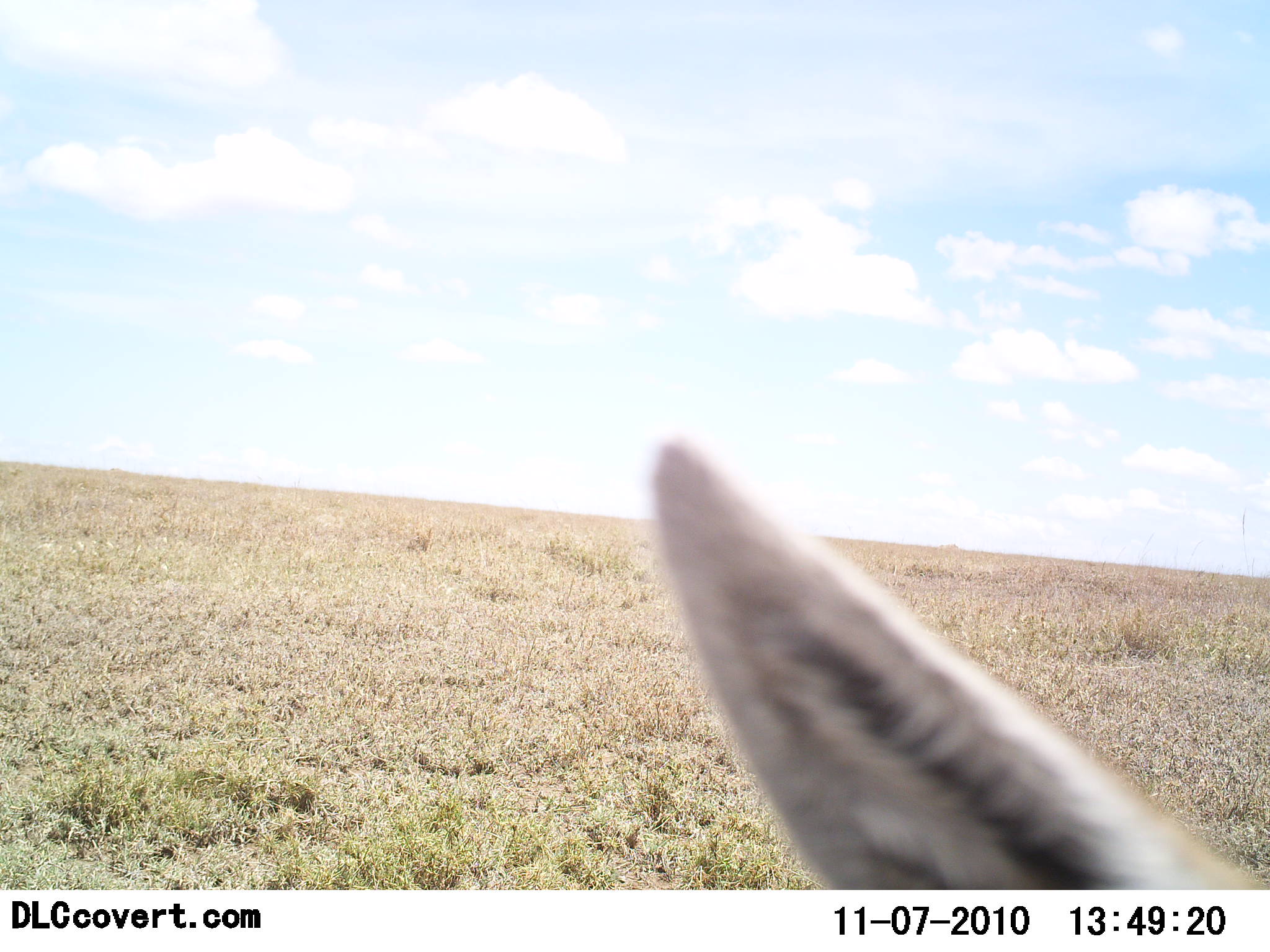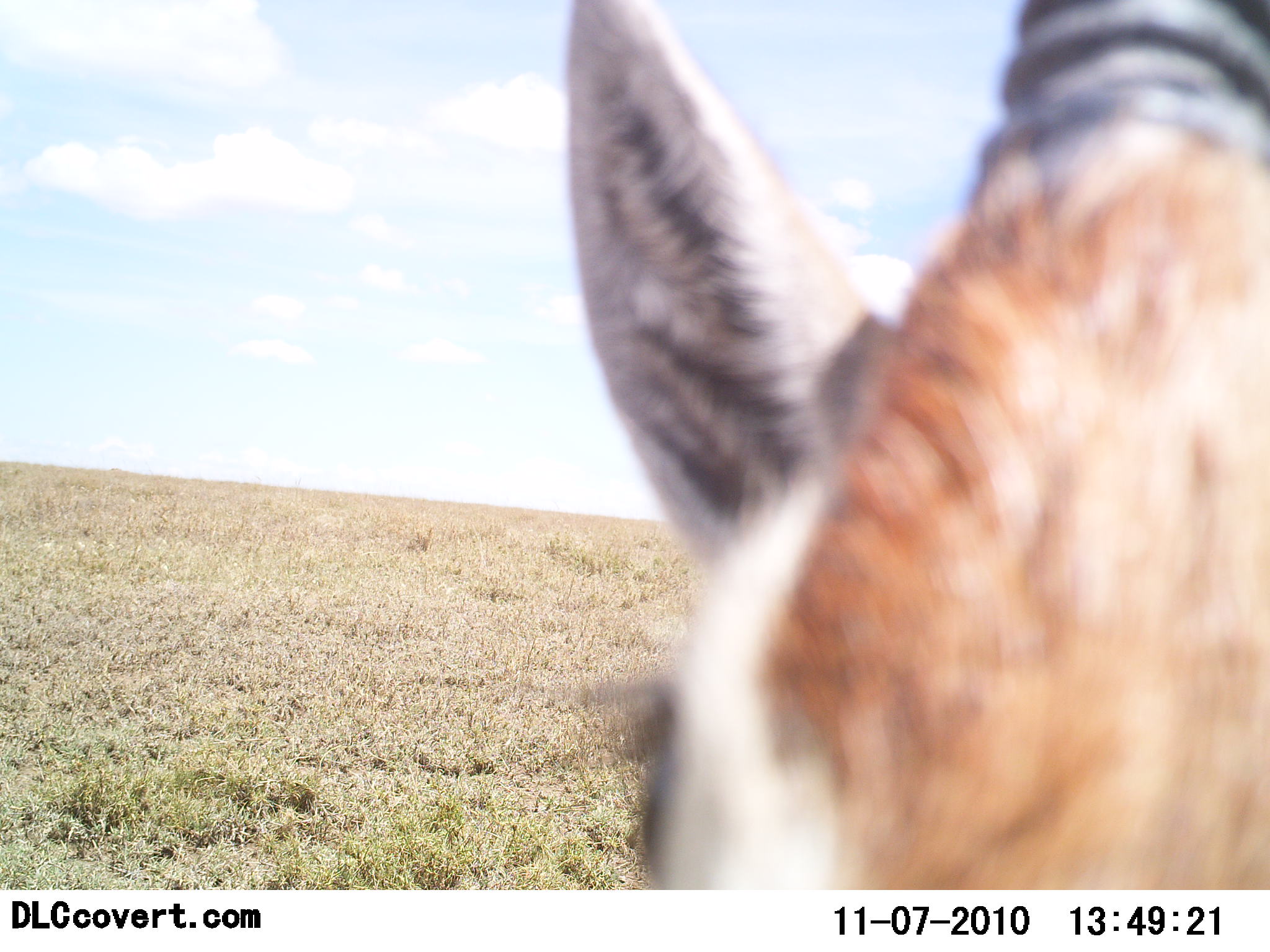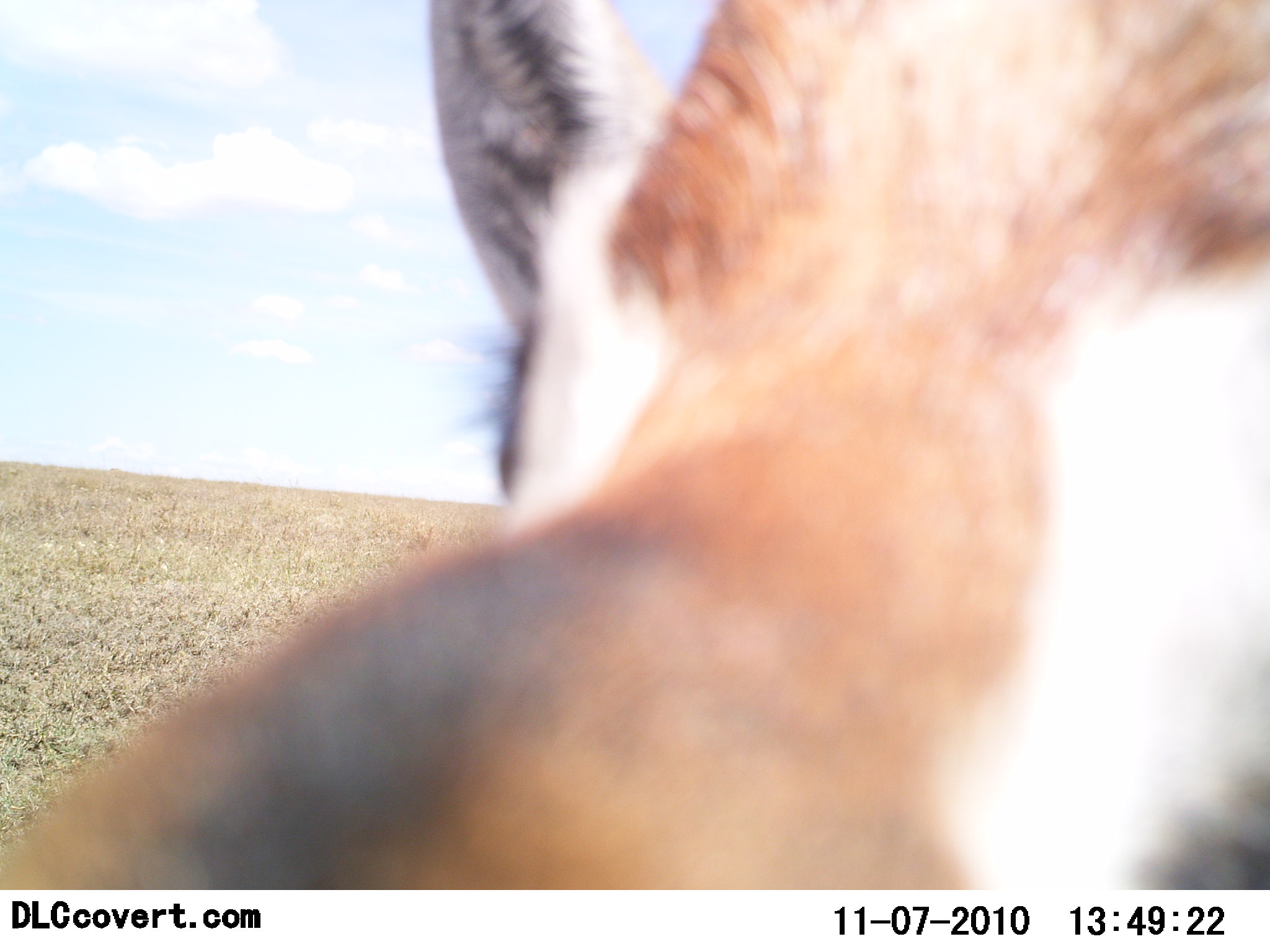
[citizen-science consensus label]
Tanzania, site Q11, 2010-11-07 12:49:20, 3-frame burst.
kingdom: Animalia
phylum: Chordata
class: Mammalia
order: Artiodactyla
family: Bovidae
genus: Eudorcas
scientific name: Eudorcas thomsonii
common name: thomson's gazelle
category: gazellethomsons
Gazellethomsons (thomson's gazelle) (Eudorcas thomsonii), count 1. Behavior (volunteer vote fractions): standing 50%, resting 0%, moving 8%, interacting 42%. Young present (vote fraction): 0%. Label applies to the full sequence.